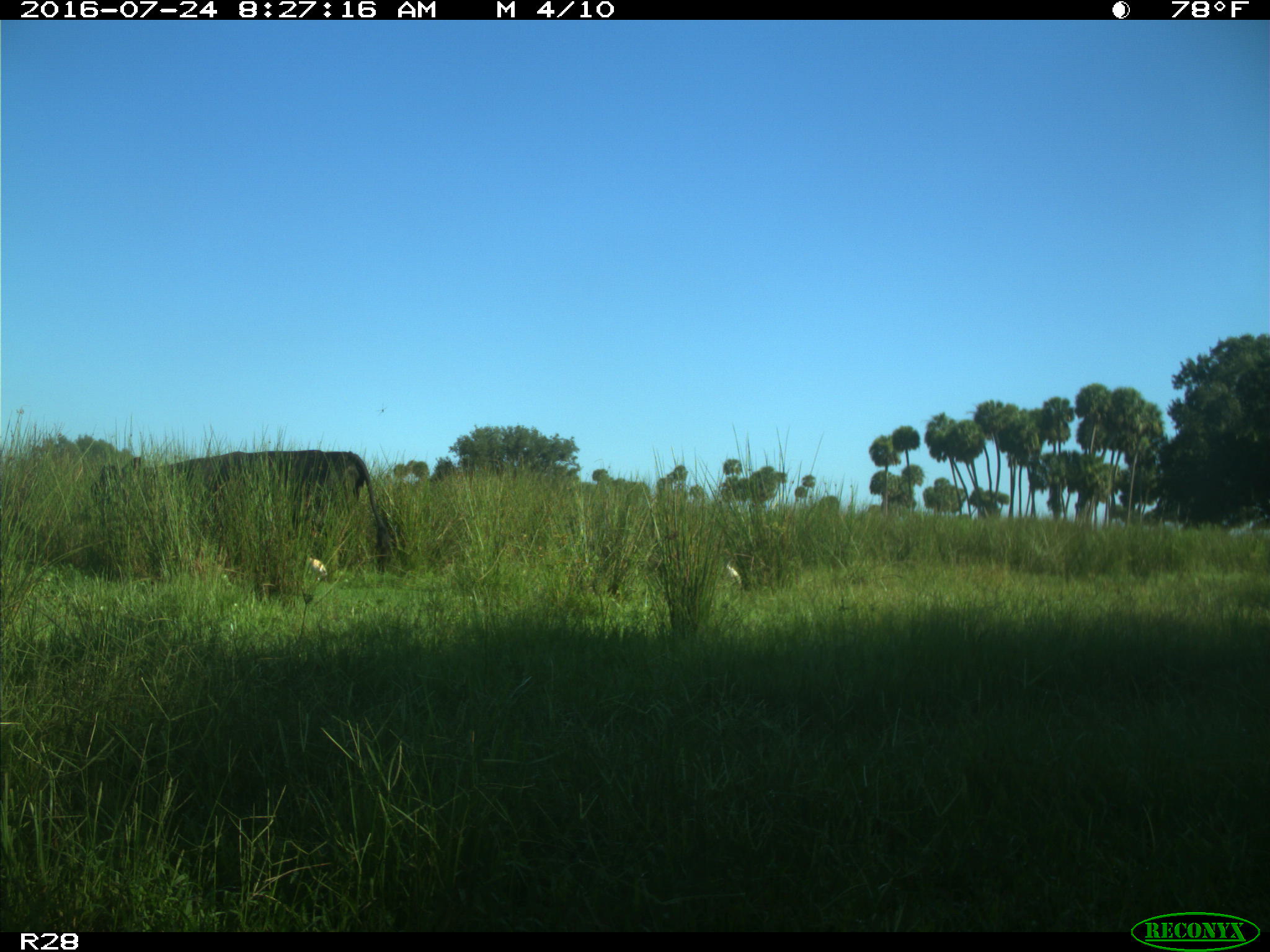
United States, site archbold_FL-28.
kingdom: Animalia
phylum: Chordata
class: Mammalia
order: Artiodactyla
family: Bovidae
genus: Bos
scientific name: Bos taurus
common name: domestic cow